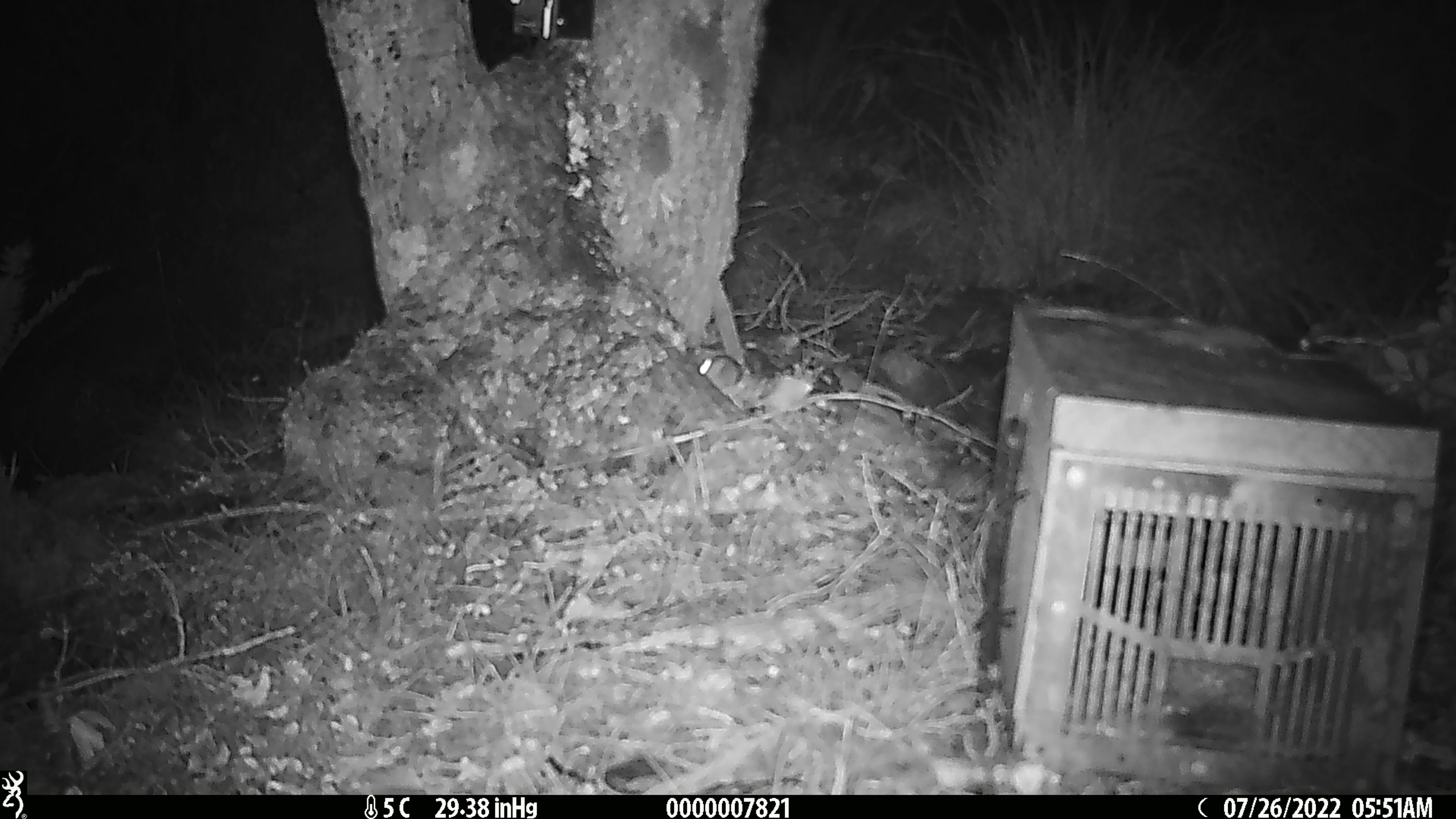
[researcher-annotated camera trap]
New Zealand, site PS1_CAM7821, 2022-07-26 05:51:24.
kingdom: Animalia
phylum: Chordata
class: Mammalia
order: Rodentia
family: Muridae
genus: Mus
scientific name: Mus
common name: mouse